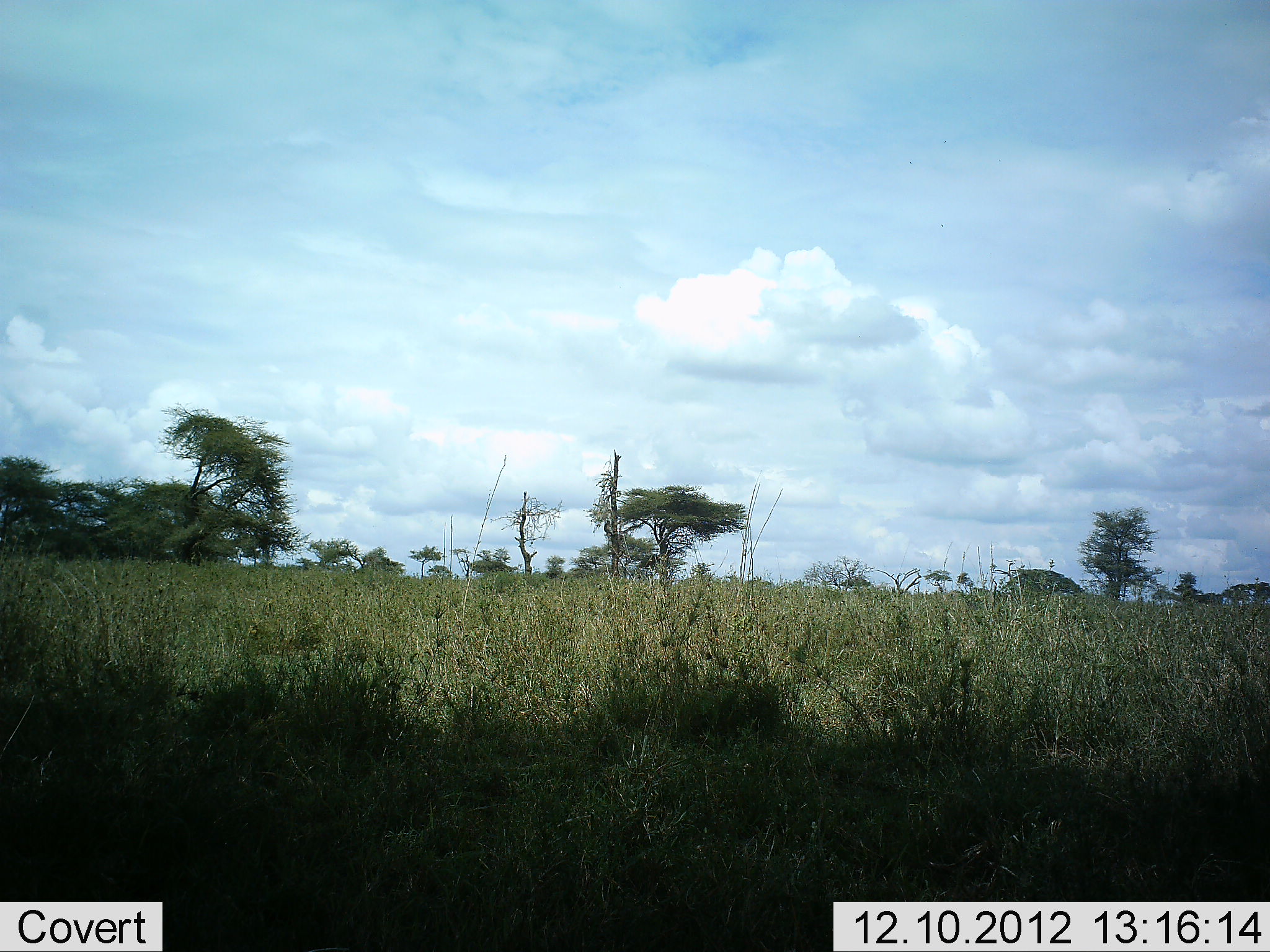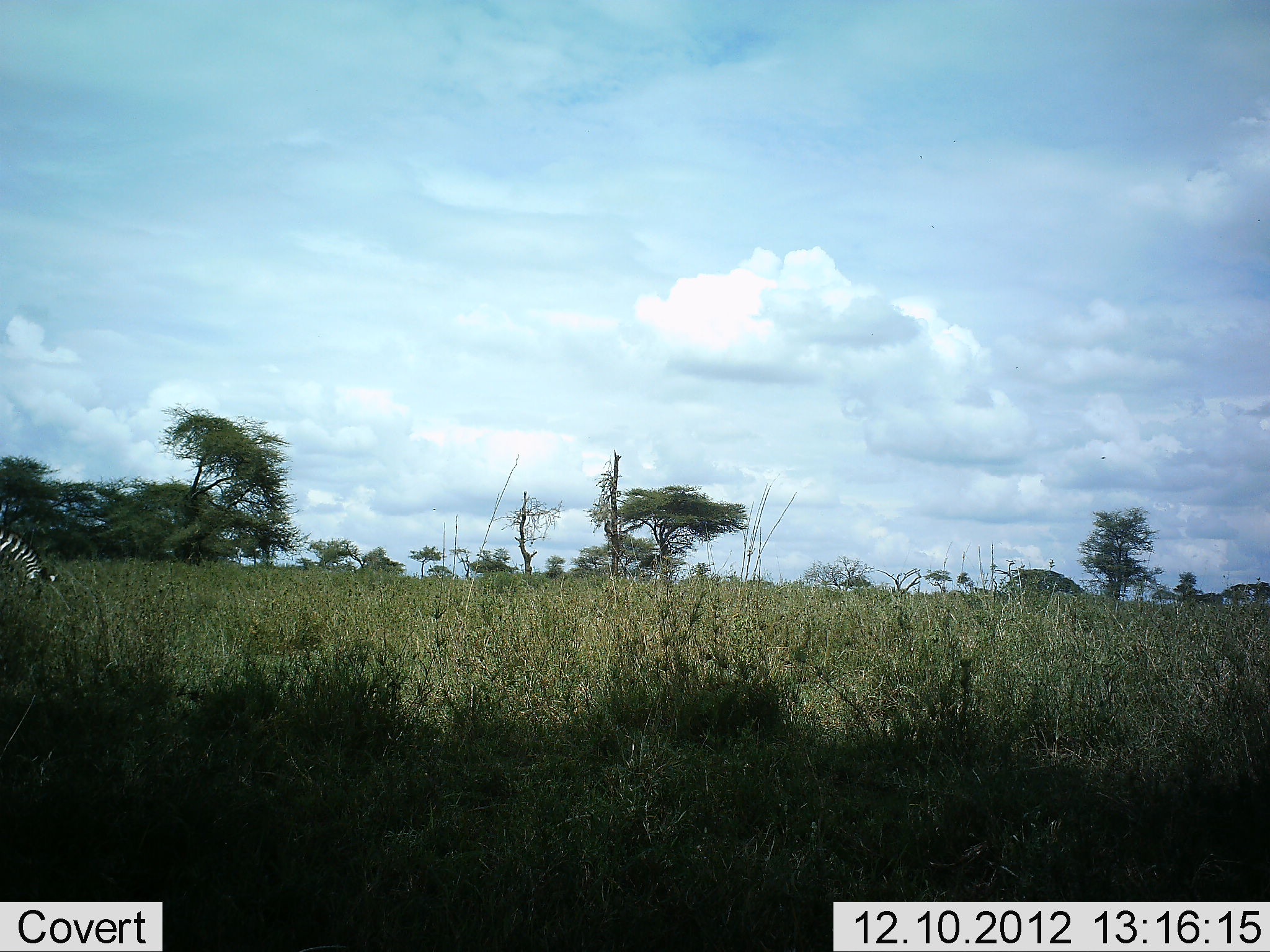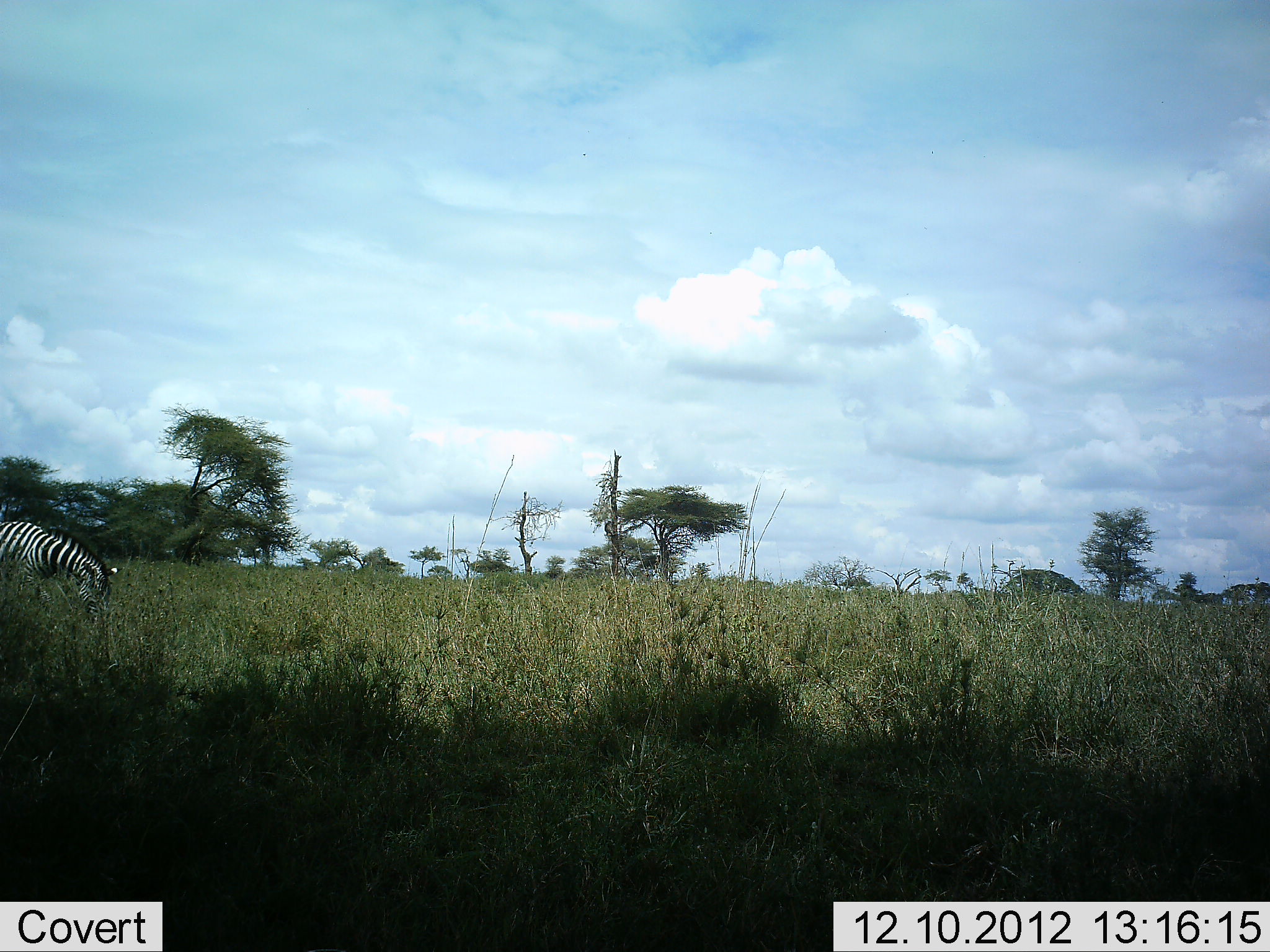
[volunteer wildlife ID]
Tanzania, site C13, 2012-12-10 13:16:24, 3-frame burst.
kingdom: Animalia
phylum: Chordata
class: Mammalia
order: Perissodactyla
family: Equidae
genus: Equus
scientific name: Equus quagga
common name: plains zebra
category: zebra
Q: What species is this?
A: Zebra (plains zebra) (Equus quagga).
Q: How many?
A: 1.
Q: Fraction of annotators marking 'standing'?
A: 0%.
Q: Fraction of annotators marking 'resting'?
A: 0%.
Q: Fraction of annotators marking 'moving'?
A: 30%.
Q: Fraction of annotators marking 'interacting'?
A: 0%.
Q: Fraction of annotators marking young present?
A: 0%.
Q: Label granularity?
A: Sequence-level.